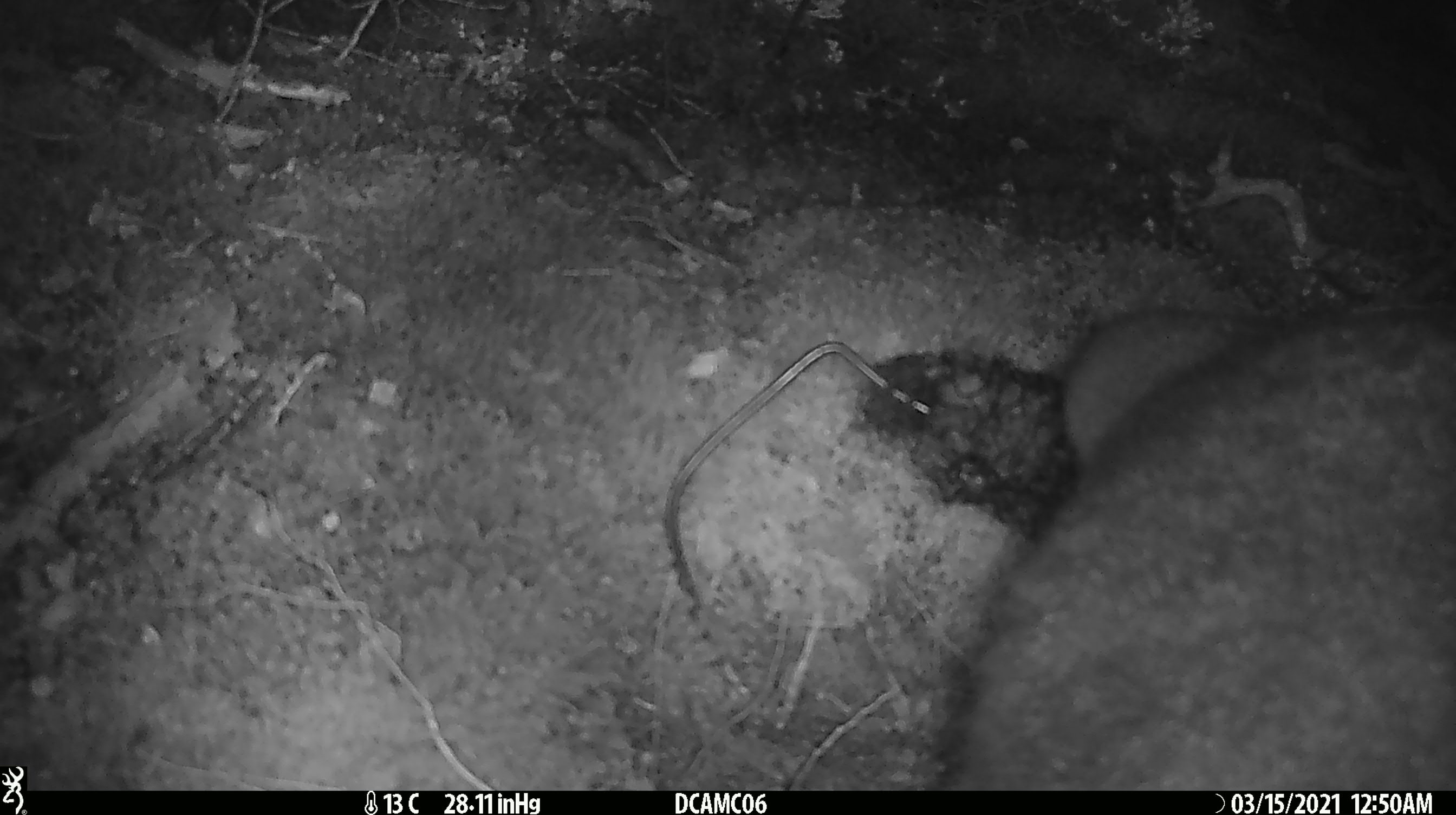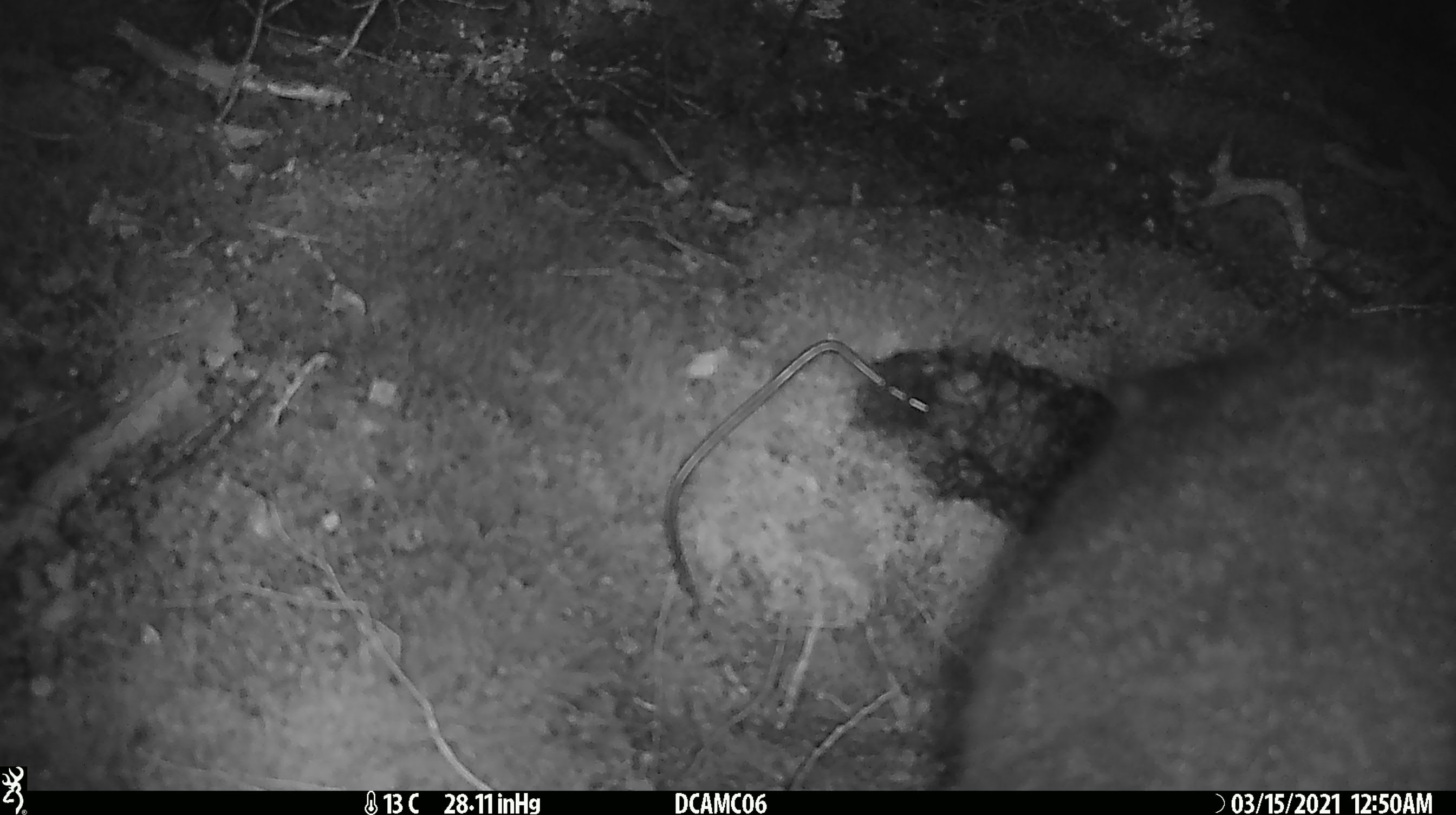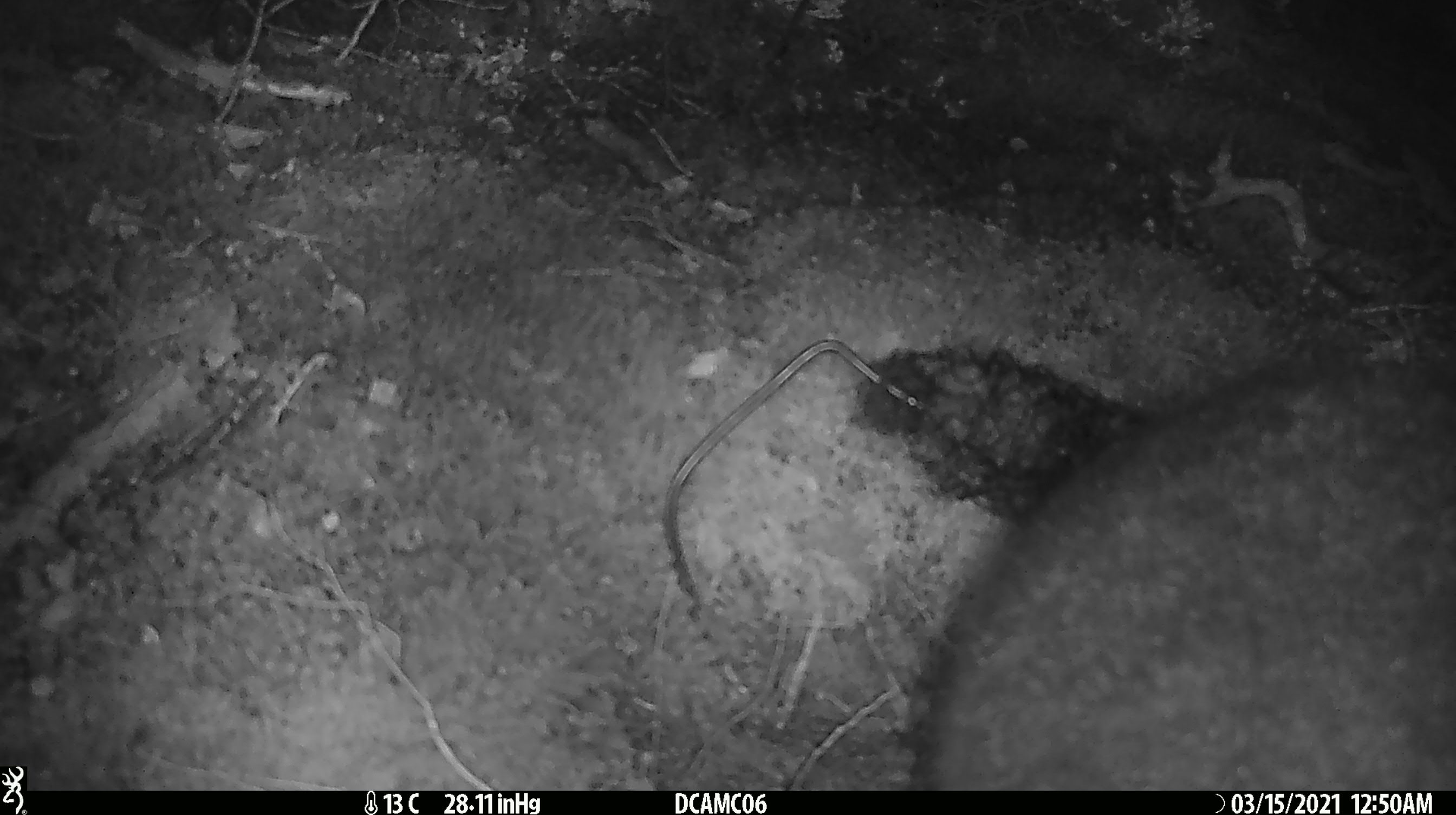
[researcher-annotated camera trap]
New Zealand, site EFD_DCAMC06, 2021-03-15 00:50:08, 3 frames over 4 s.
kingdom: Animalia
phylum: Chordata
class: Mammalia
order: Diprotodontia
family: Phalangeridae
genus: Trichosurus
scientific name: Trichosurus vulpecula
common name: common brushtail possum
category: possum